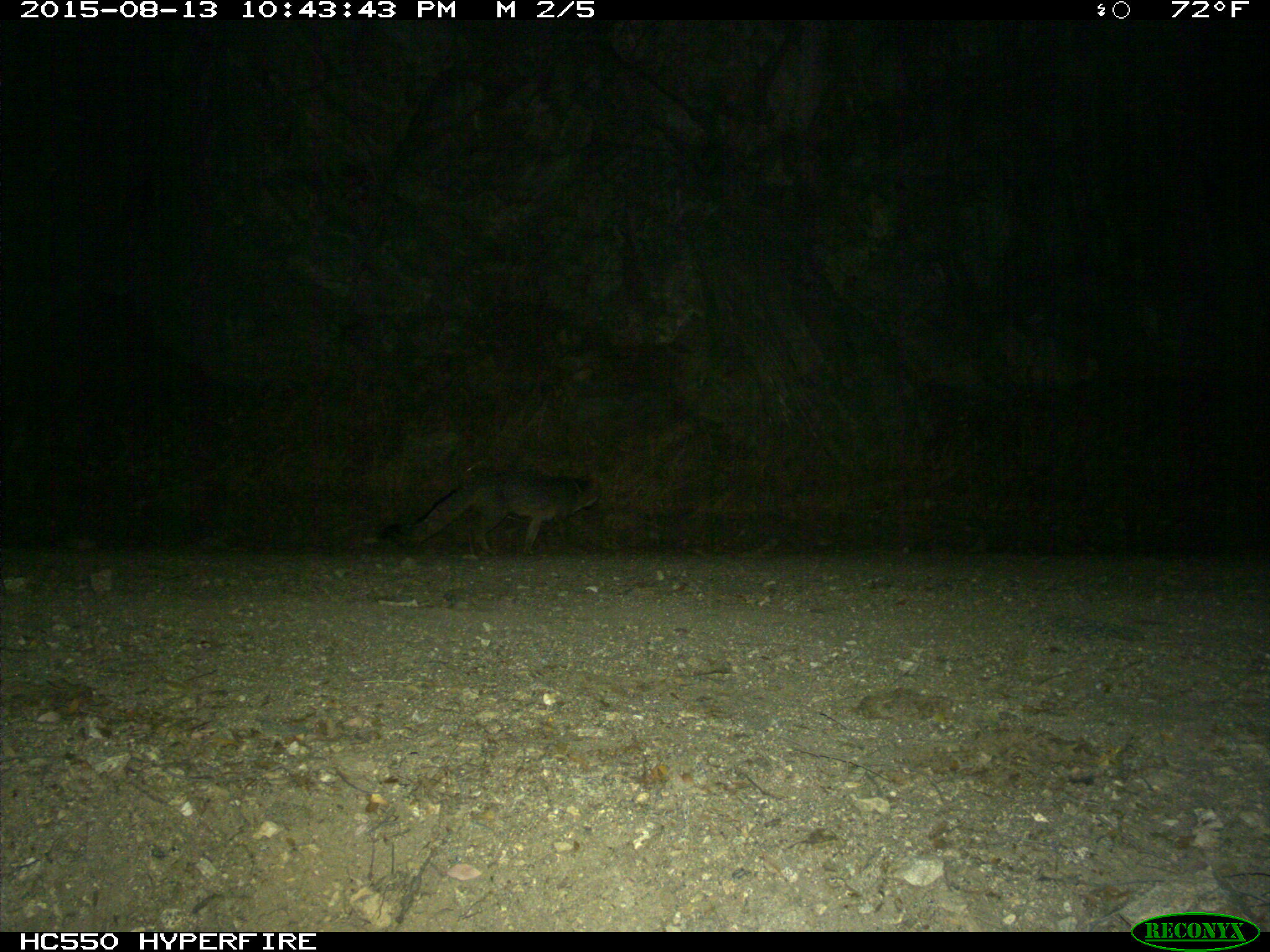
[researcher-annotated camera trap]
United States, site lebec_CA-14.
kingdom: Animalia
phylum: Chordata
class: Mammalia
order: Carnivora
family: Canidae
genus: Urocyon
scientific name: Urocyon cinereoargenteus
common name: gray fox